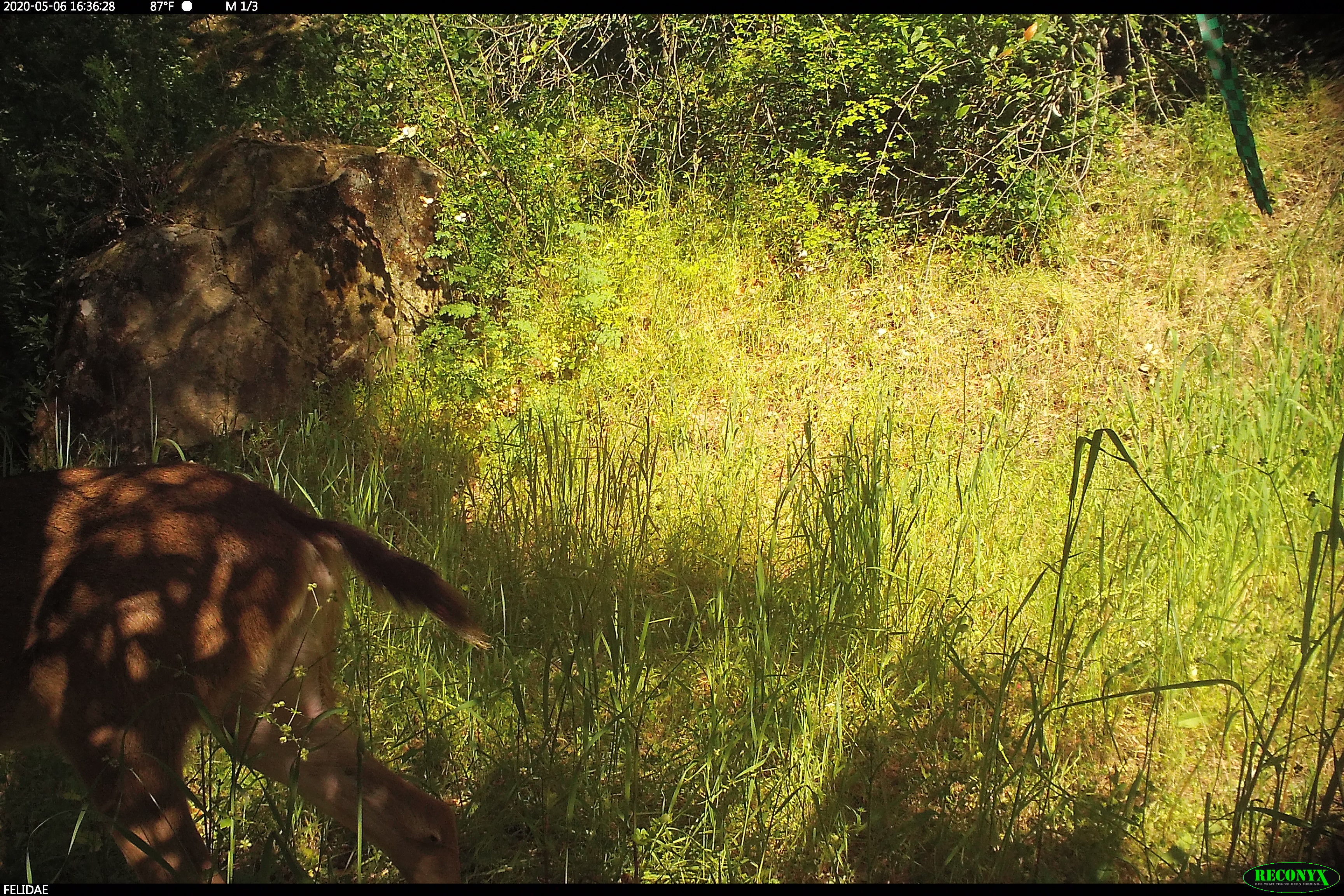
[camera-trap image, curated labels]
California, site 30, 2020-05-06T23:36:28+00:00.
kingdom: Animalia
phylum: Chordata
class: Mammalia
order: Artiodactyla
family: Cervidae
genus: Odocoileus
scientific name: Odocoileus hemionus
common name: mule deer